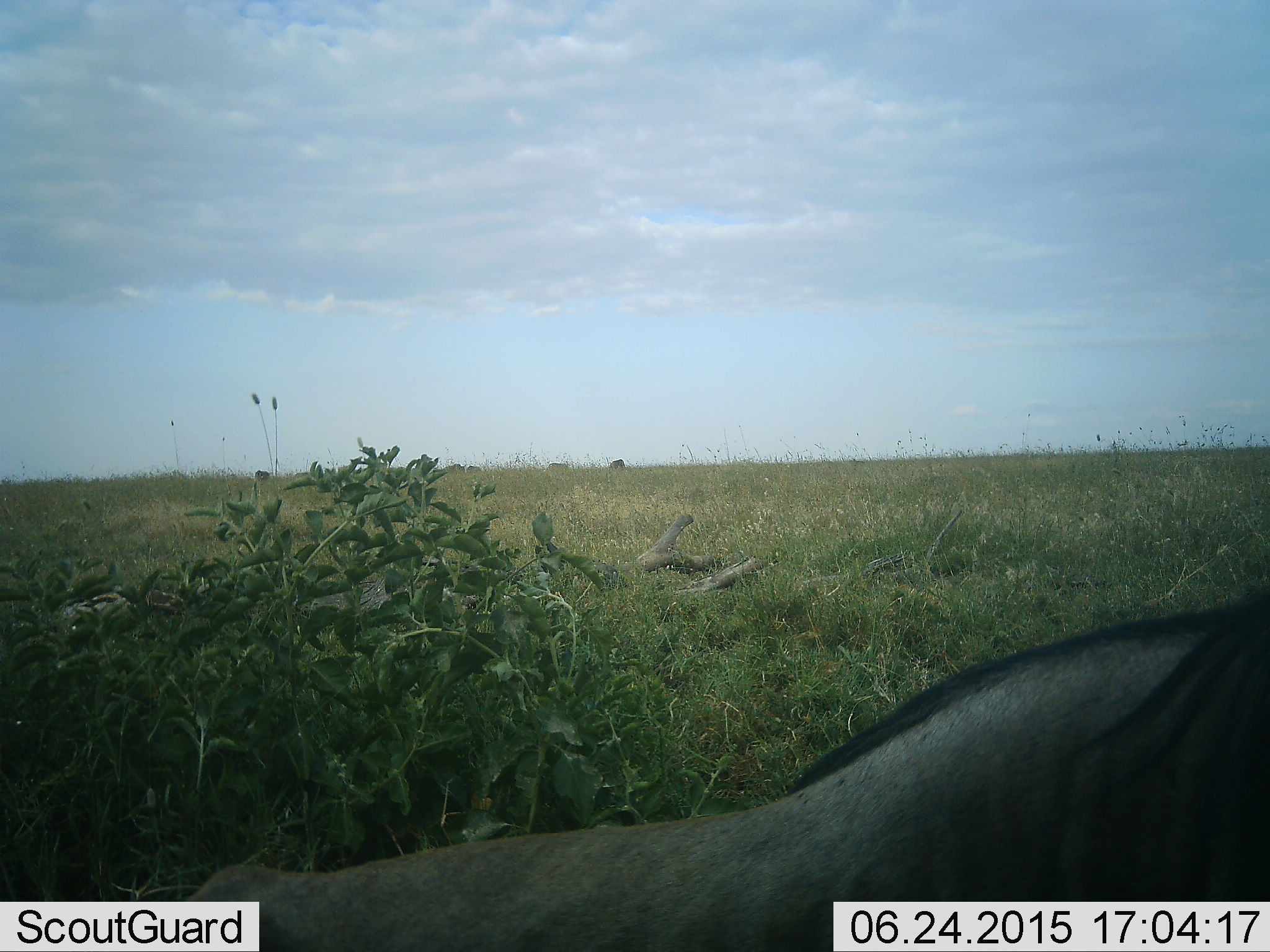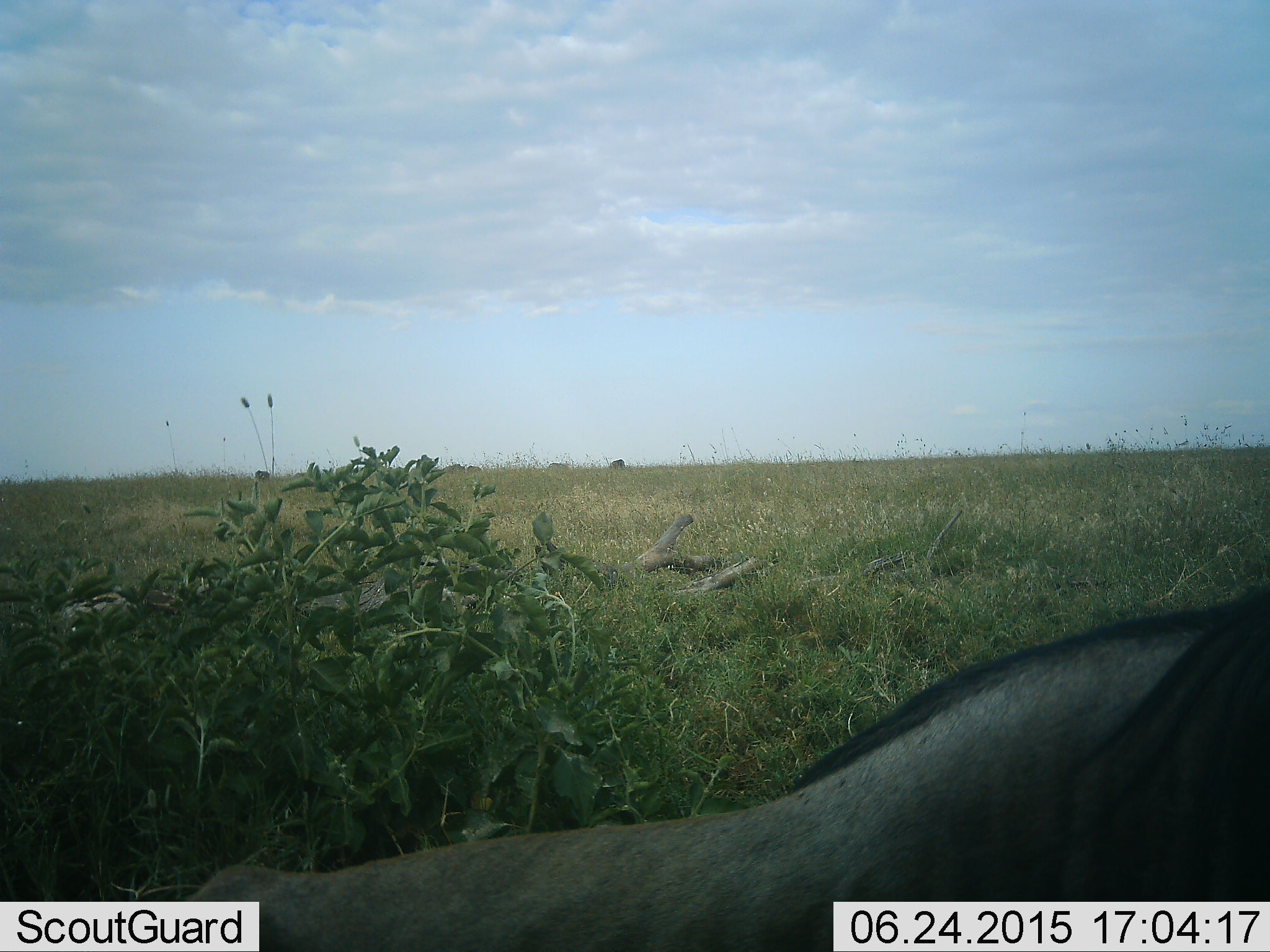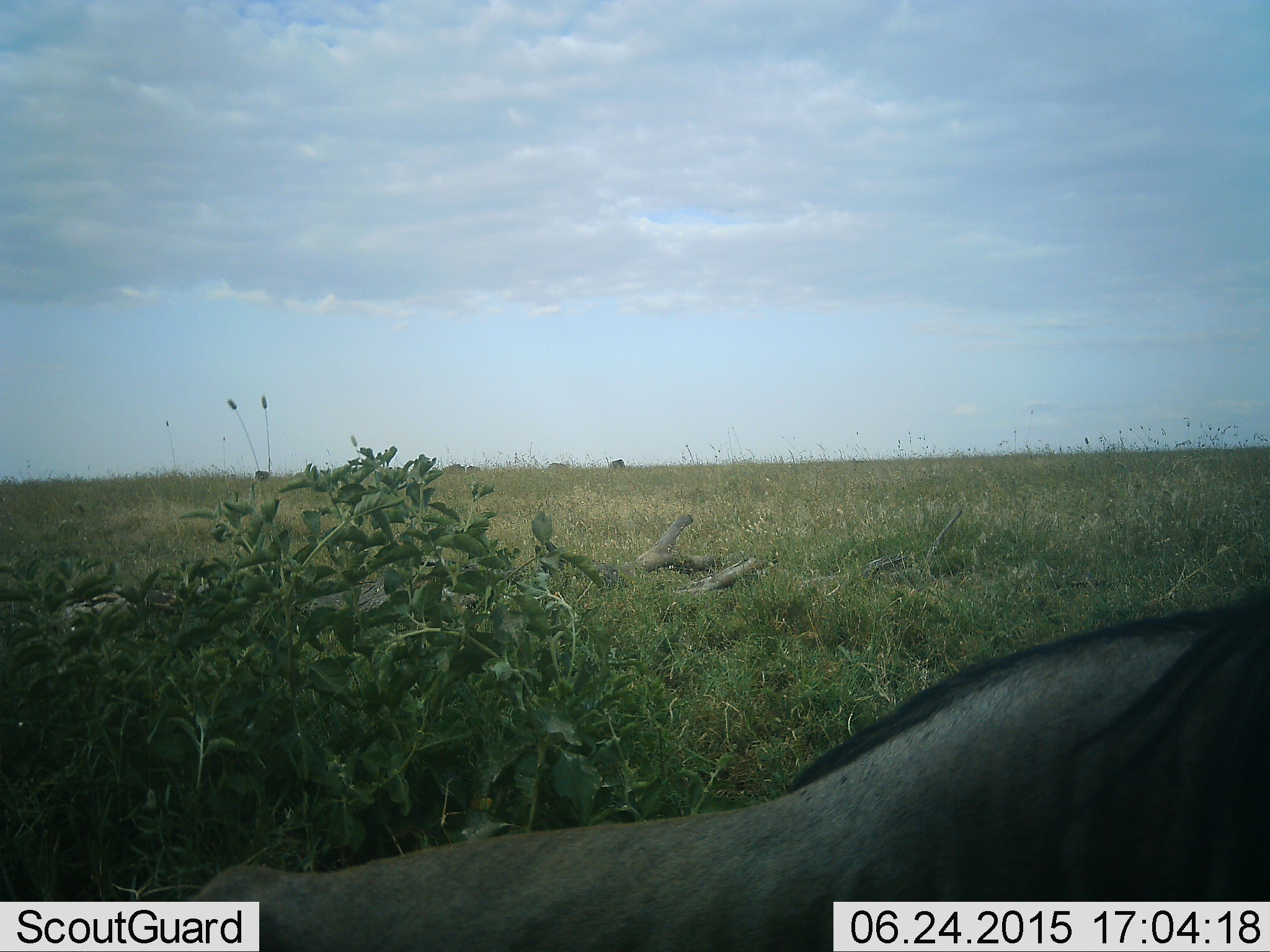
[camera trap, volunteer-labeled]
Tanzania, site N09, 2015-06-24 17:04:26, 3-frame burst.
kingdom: Animalia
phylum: Chordata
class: Mammalia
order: Artiodactyla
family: Bovidae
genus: Connochaetes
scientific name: Connochaetes taurinus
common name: blue wildebeest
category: wildebeest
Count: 1.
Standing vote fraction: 40%.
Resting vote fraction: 60%.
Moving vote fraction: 0%.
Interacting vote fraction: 0%.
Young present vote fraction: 0%.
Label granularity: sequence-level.